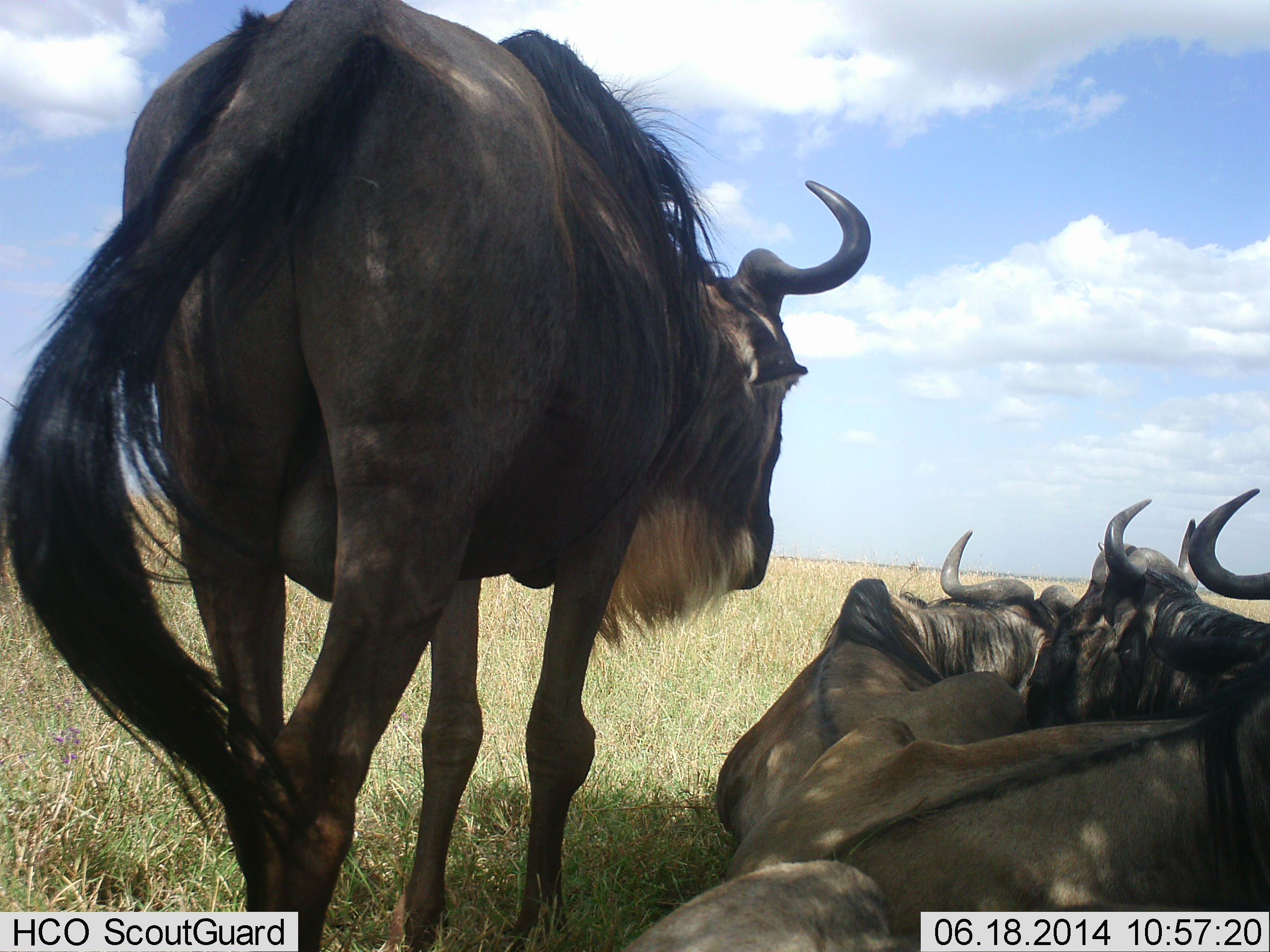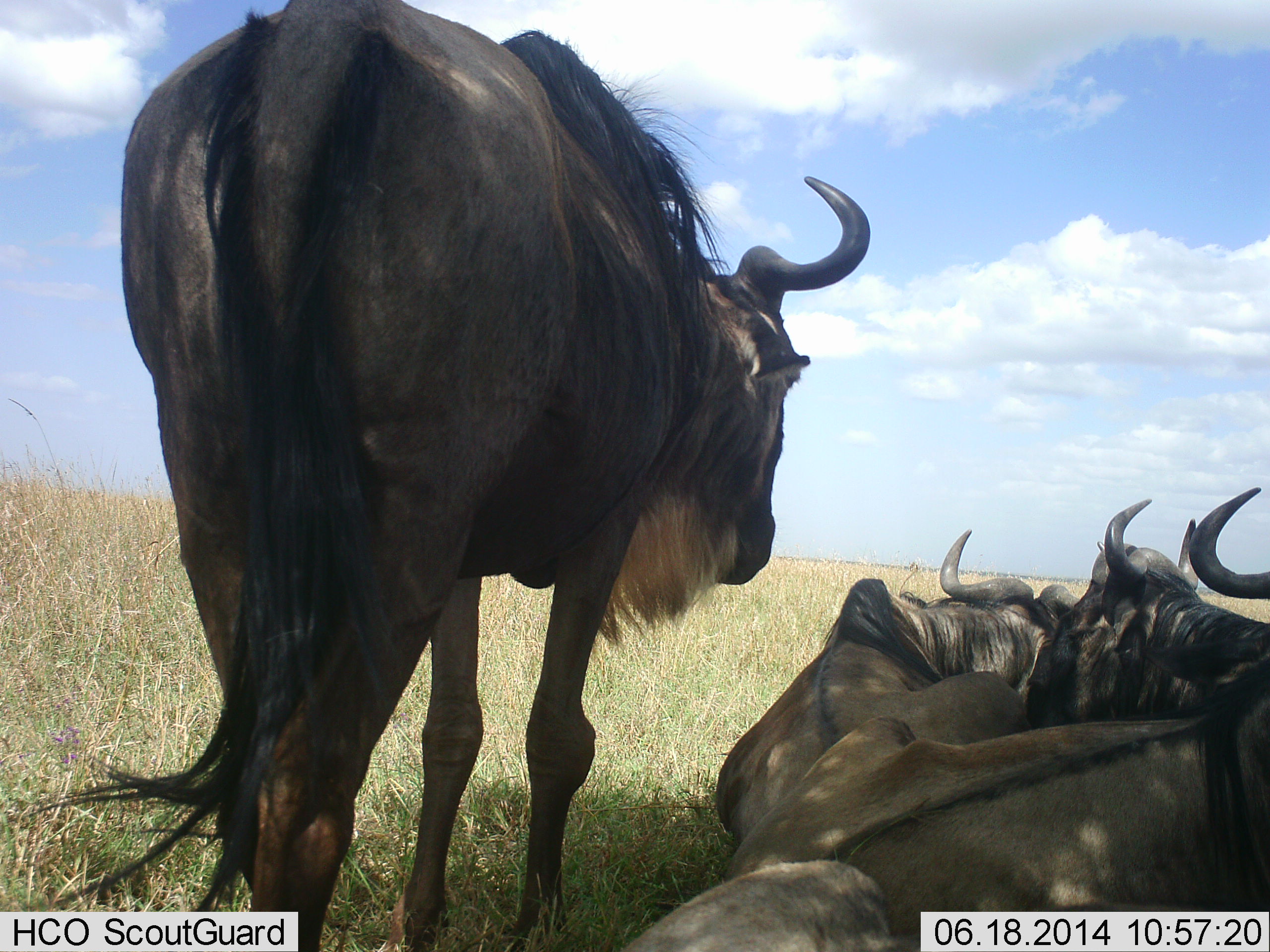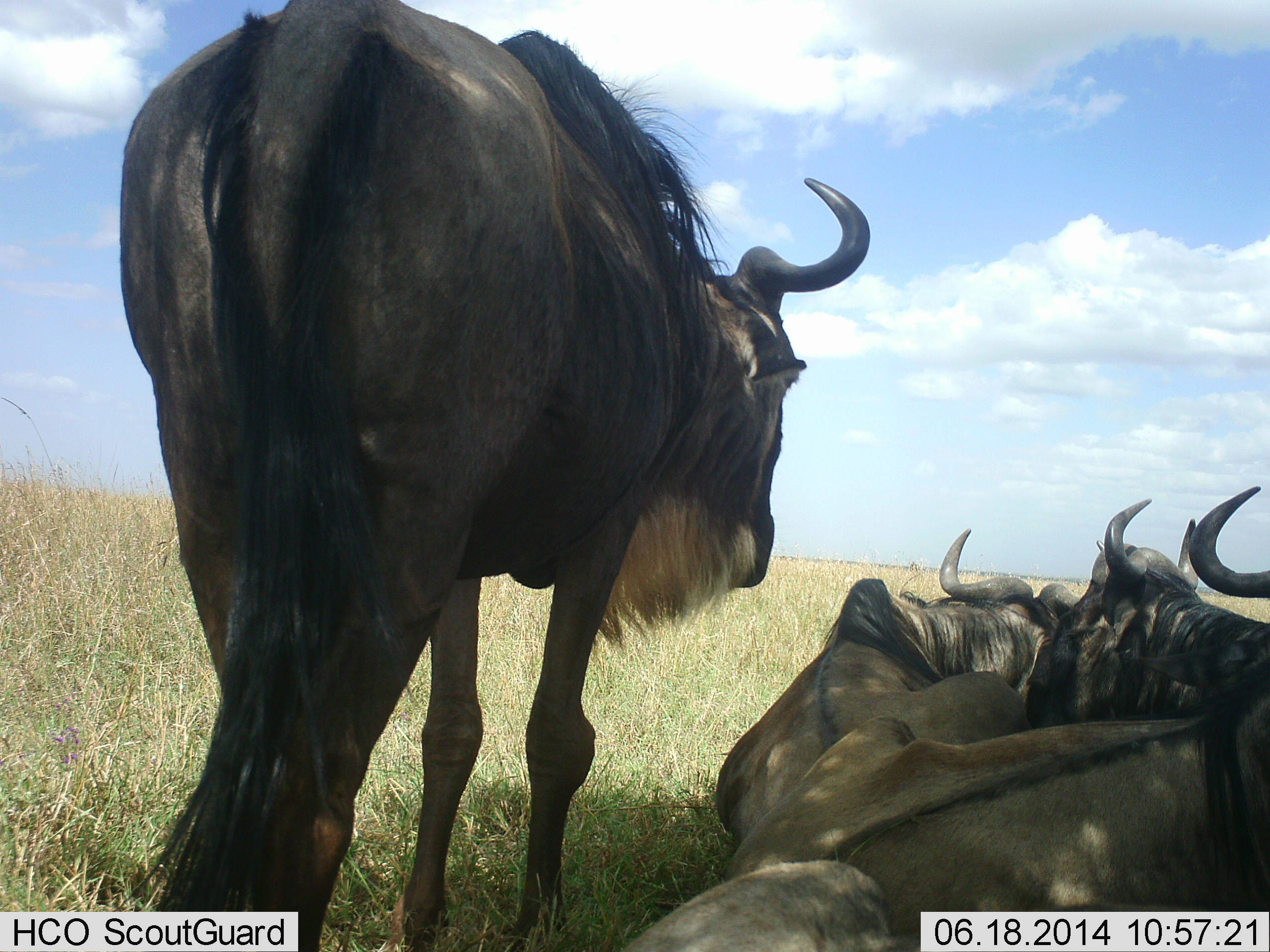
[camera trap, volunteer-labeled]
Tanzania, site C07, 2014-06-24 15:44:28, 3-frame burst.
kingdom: Animalia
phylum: Chordata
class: Mammalia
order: Artiodactyla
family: Bovidae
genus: Connochaetes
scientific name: Connochaetes taurinus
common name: blue wildebeest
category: wildebeest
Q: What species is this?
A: Wildebeest (blue wildebeest) (Connochaetes taurinus).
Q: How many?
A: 4.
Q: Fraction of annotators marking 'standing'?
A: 80%.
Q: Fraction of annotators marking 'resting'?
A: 100%.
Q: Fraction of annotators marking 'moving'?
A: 30%.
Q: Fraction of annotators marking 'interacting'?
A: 10%.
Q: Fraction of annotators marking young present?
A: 0%.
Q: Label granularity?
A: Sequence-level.